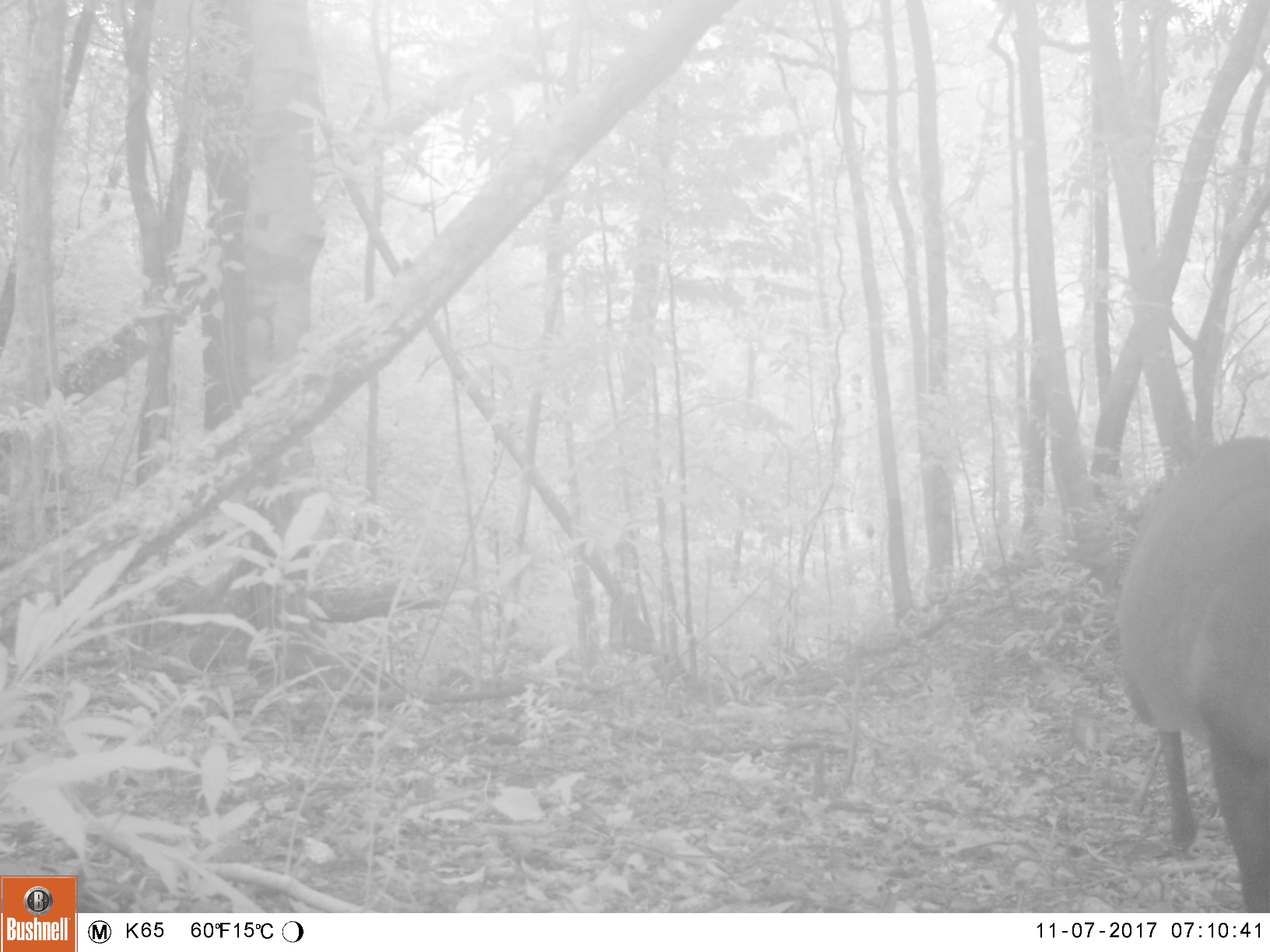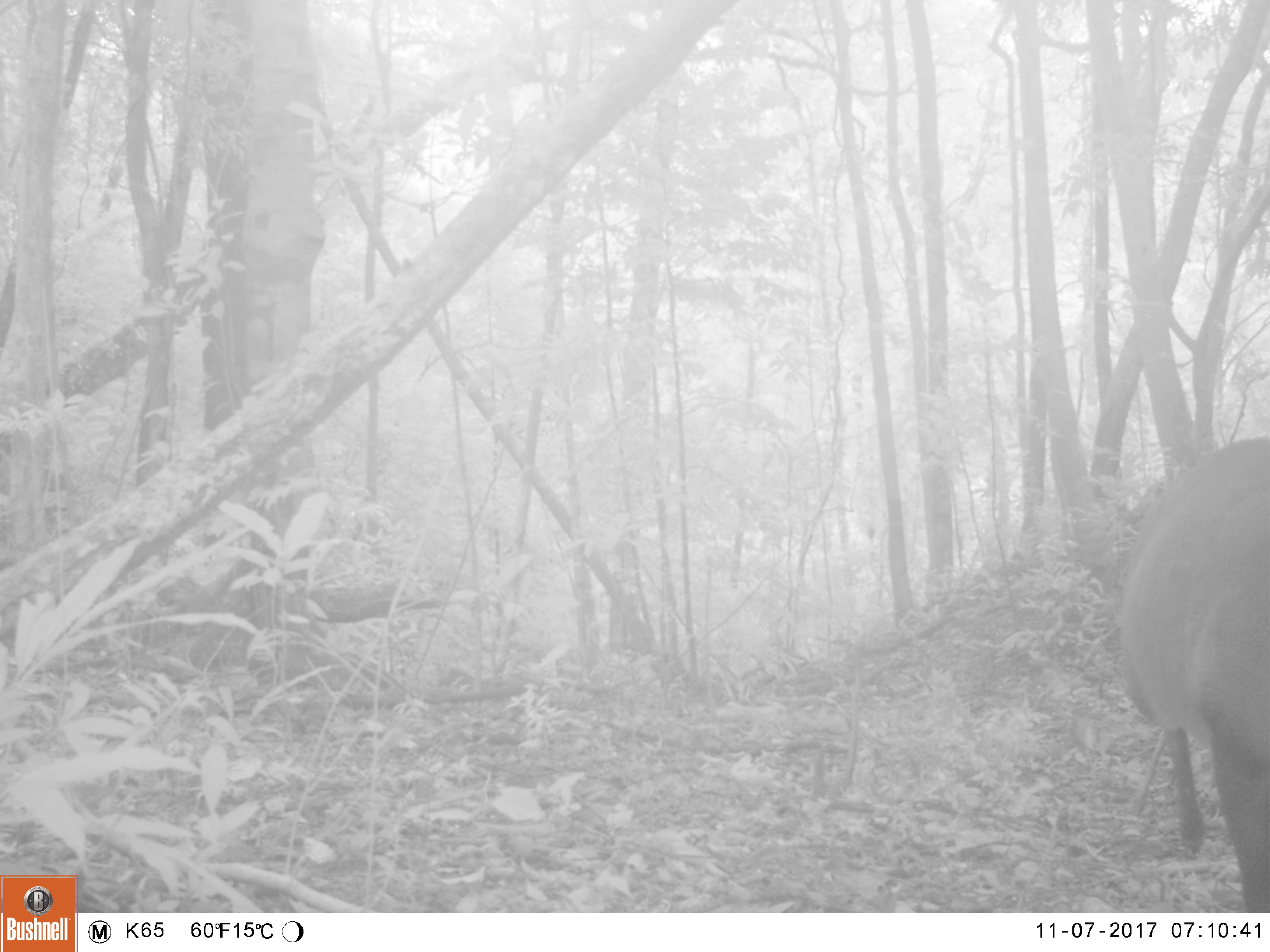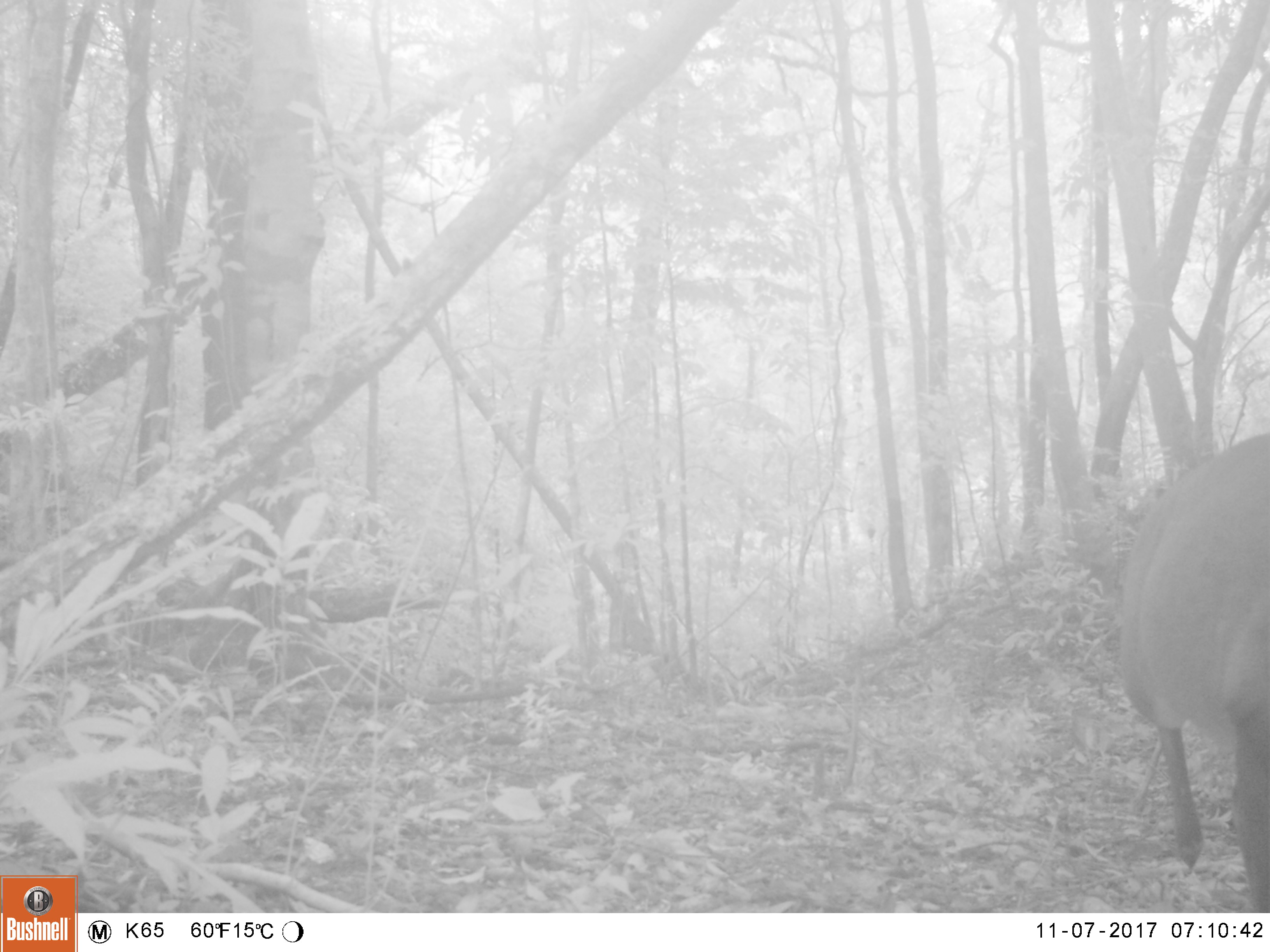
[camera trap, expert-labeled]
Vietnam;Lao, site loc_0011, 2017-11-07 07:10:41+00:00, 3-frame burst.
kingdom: Animalia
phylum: Chordata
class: Mammalia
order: Artiodactyla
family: Cervidae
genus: Muntiacus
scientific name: Muntiacus vuquangensis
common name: large-antlered muntjac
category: large antlered muntjac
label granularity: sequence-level